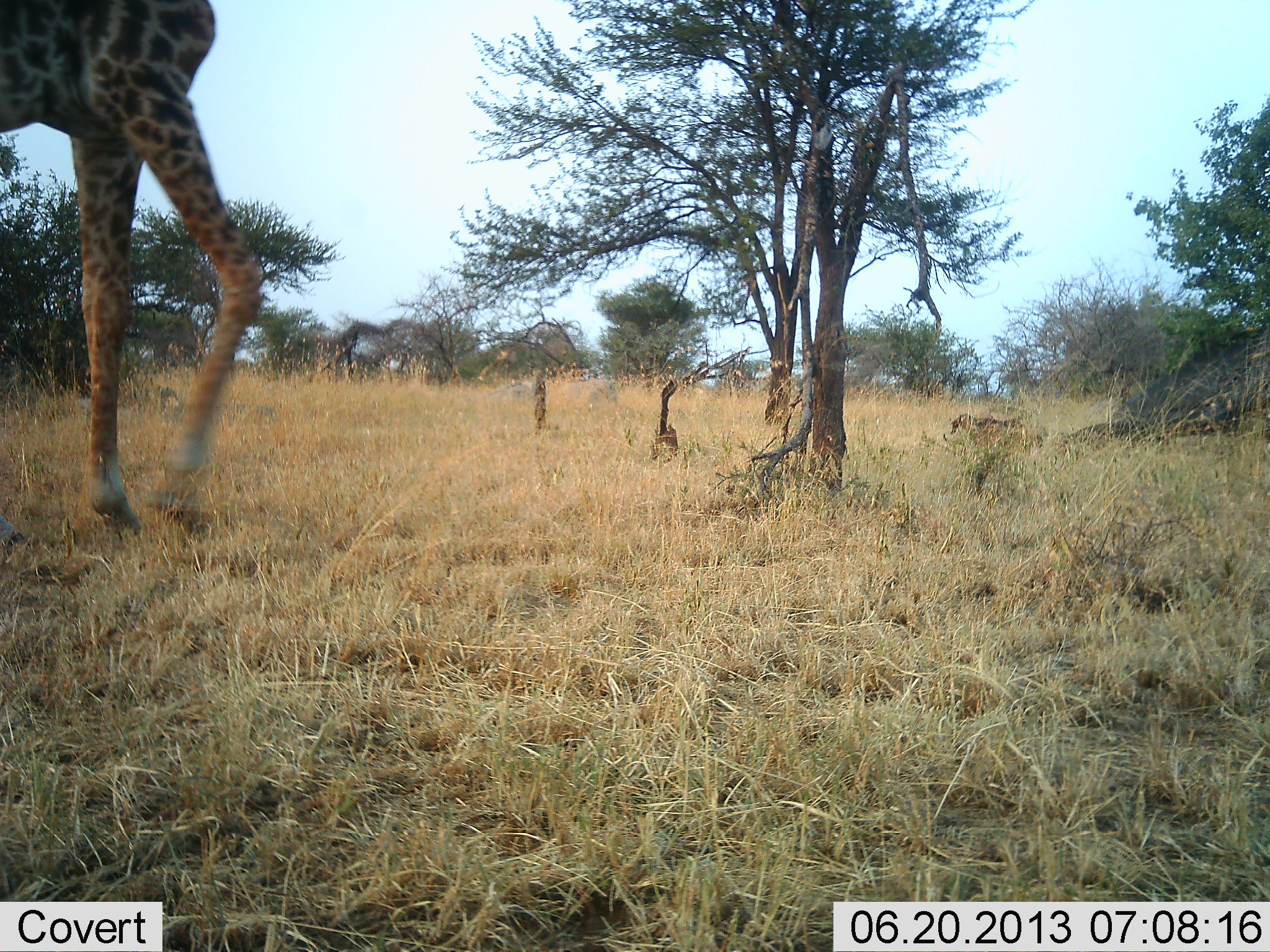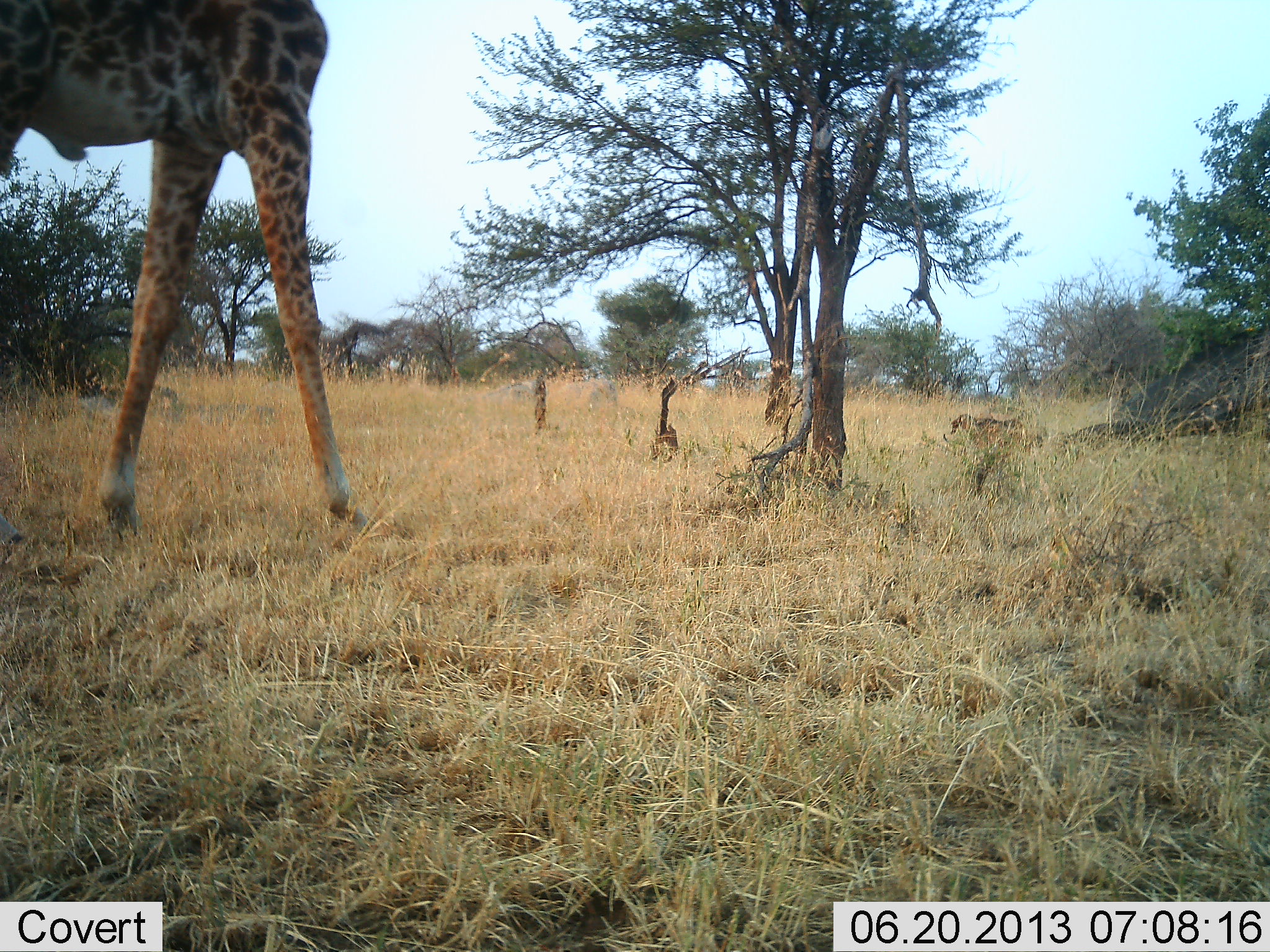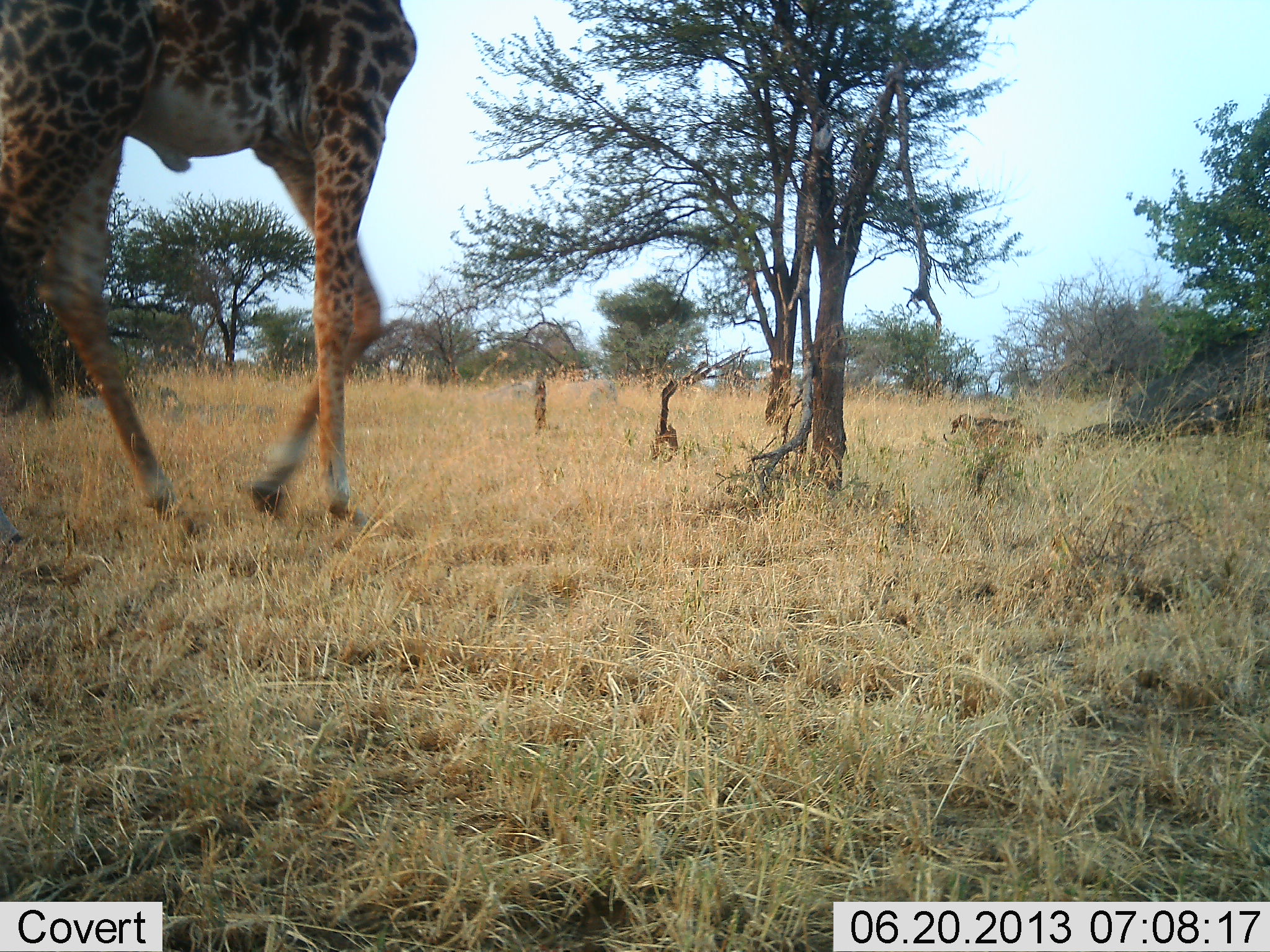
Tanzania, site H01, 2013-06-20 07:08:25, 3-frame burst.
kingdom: Animalia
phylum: Chordata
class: Mammalia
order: Artiodactyla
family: Giraffidae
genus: Giraffa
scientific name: Giraffa camelopardalis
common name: giraffe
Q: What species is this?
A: Giraffe (Giraffa camelopardalis).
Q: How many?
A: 1.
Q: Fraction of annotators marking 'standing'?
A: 8%.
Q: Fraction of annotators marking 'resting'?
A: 3%.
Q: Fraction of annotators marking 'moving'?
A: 95%.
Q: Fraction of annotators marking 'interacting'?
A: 0%.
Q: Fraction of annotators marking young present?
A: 0%.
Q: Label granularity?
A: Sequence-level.